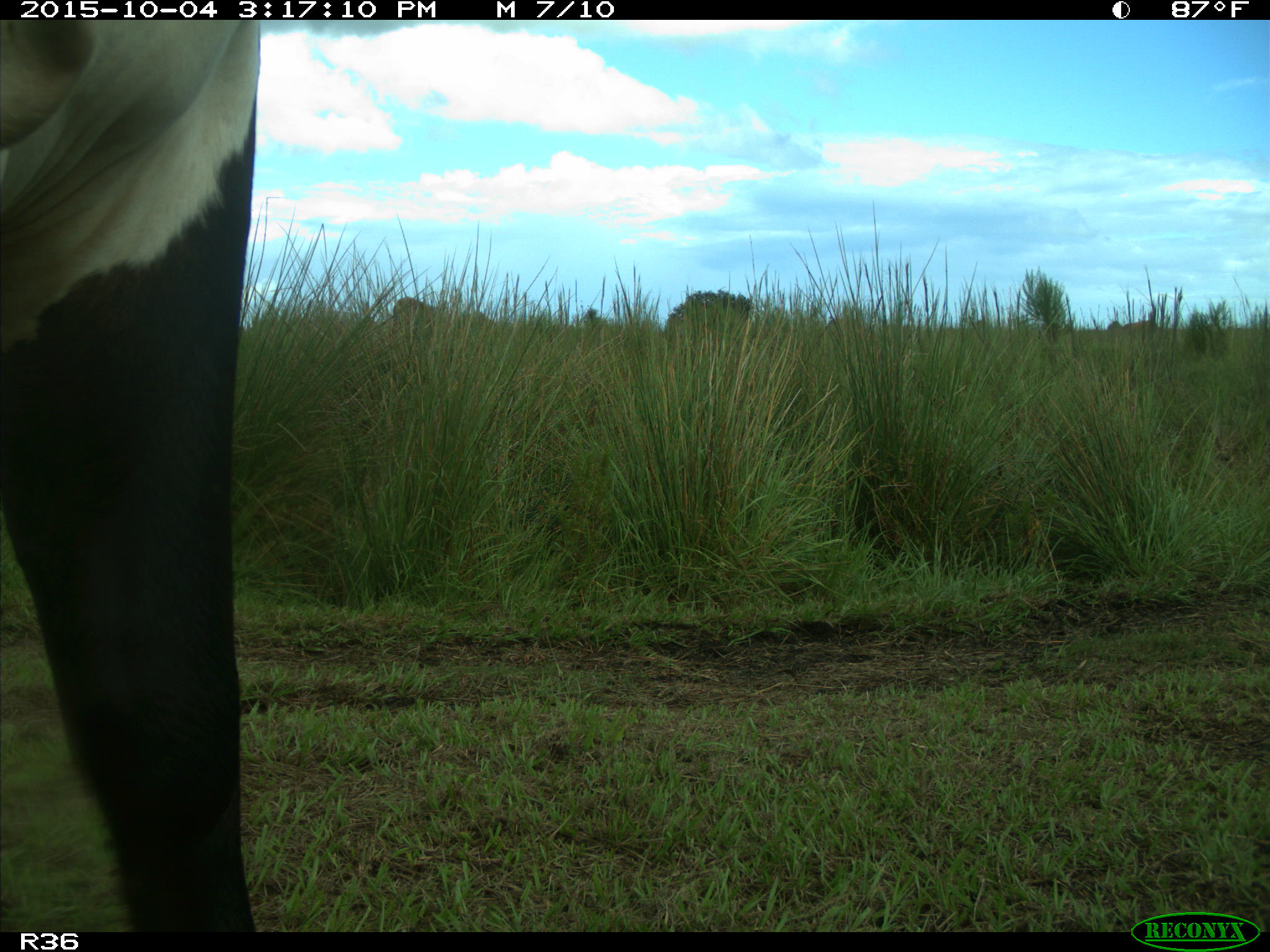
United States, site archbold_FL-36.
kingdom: Animalia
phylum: Chordata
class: Mammalia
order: Artiodactyla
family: Bovidae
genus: Bos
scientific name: Bos taurus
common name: domestic cow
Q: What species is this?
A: Bos taurus (domestic cow).